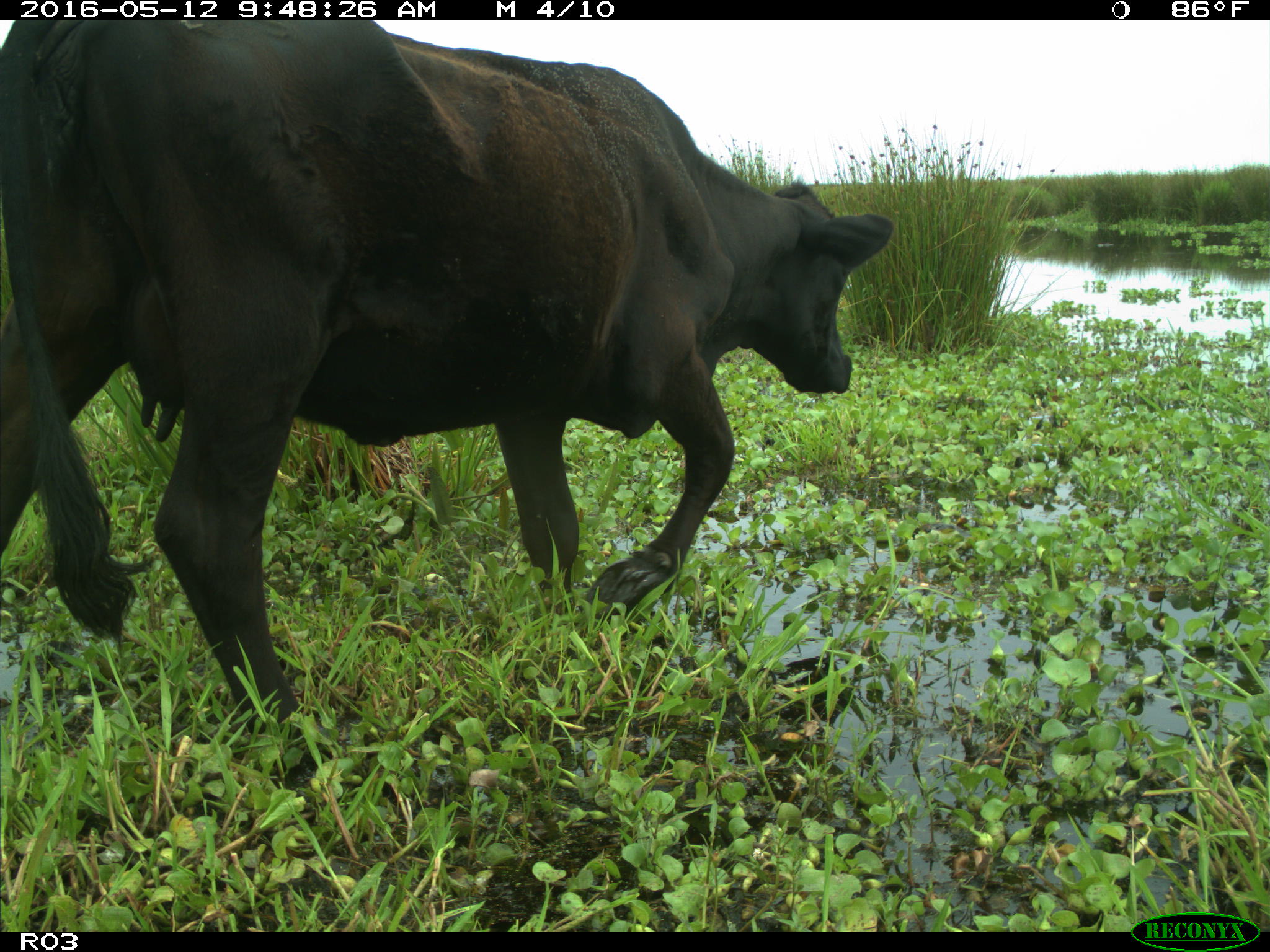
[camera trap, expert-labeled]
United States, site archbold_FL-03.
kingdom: Animalia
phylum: Chordata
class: Mammalia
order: Artiodactyla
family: Bovidae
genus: Bos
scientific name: Bos taurus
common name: domestic cow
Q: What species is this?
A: Bos taurus (domestic cow).